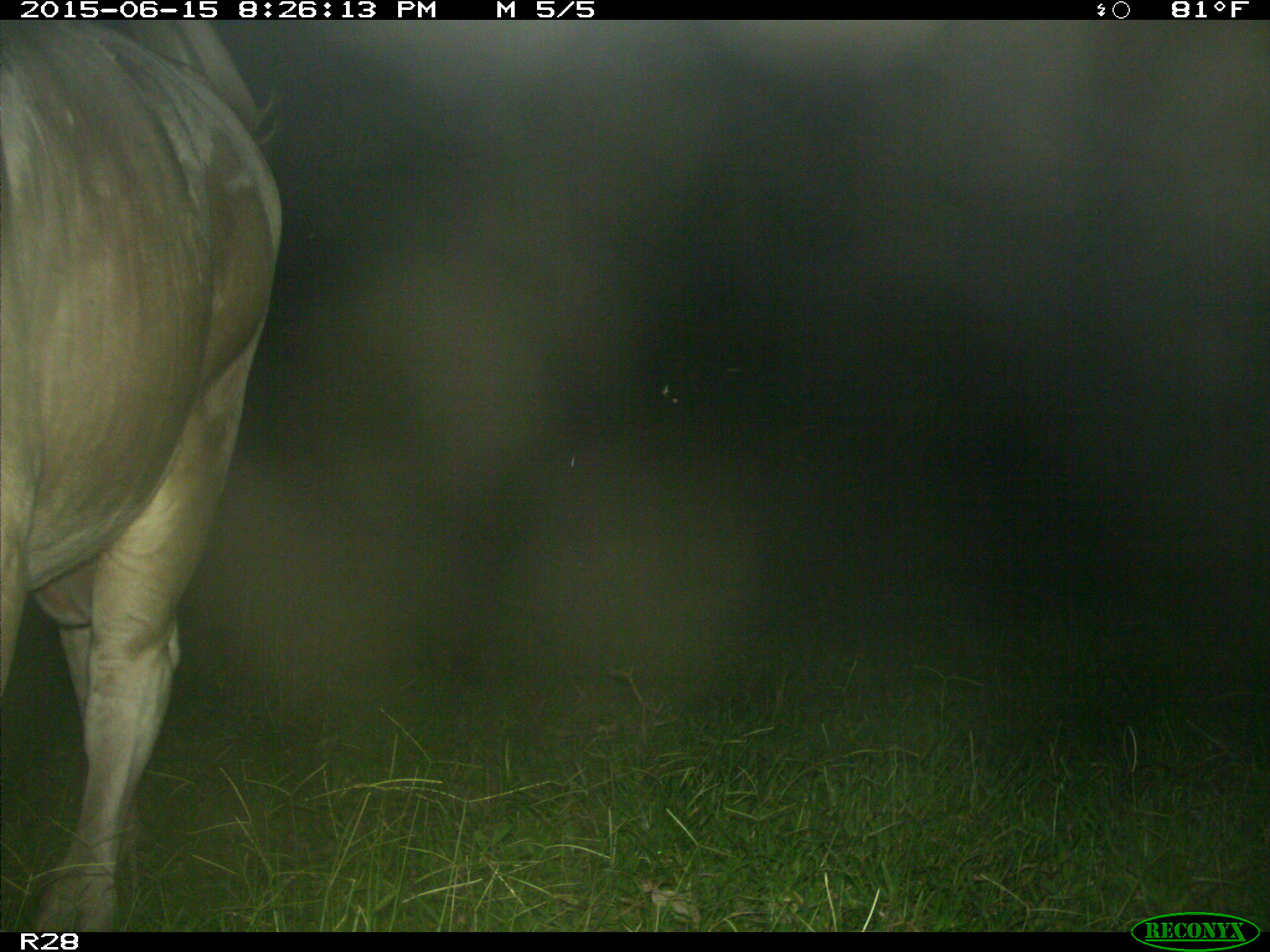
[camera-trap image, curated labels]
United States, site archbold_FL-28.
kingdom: Animalia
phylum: Chordata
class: Mammalia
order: Artiodactyla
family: Bovidae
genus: Bos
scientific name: Bos taurus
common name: domestic cow